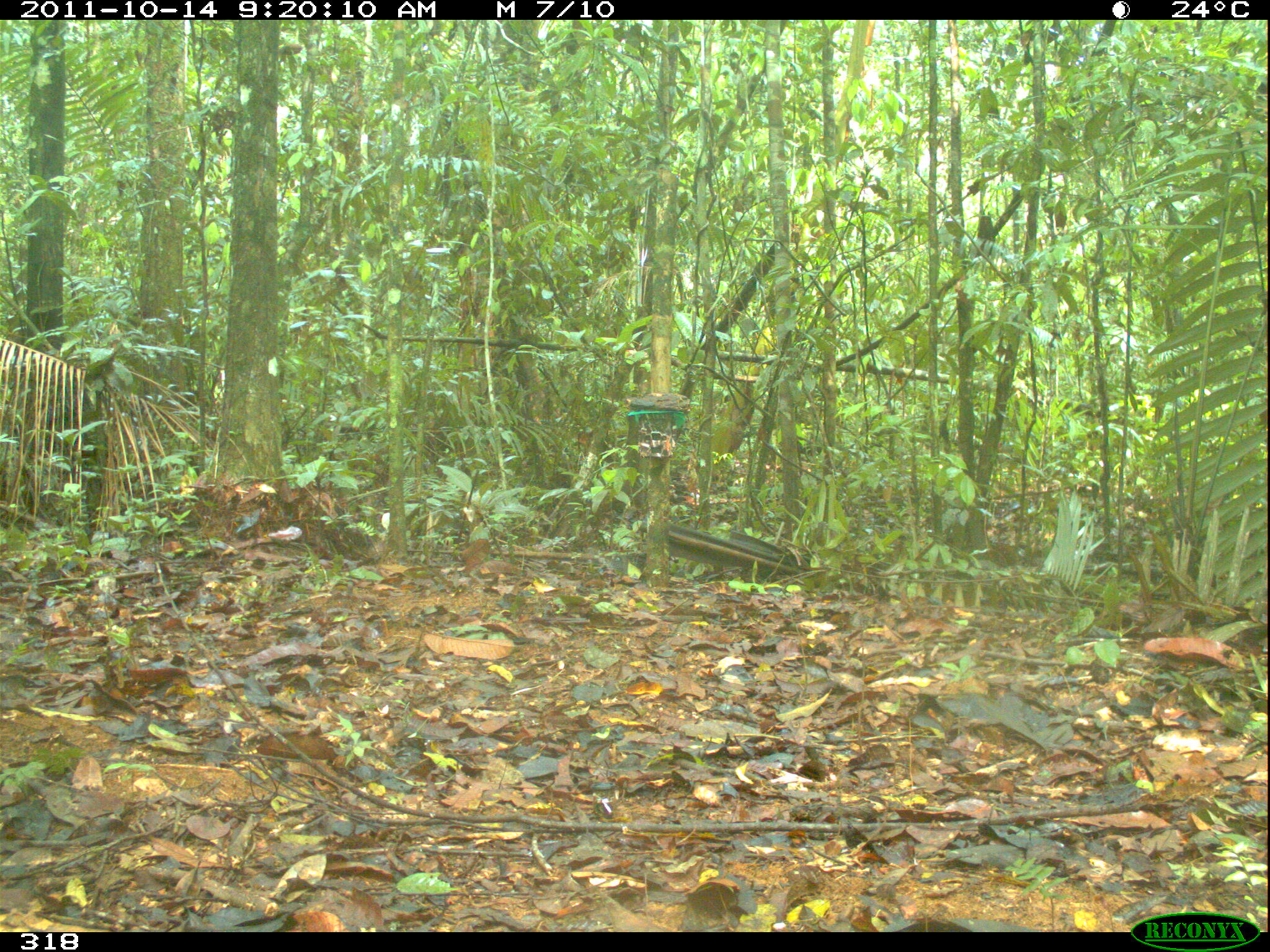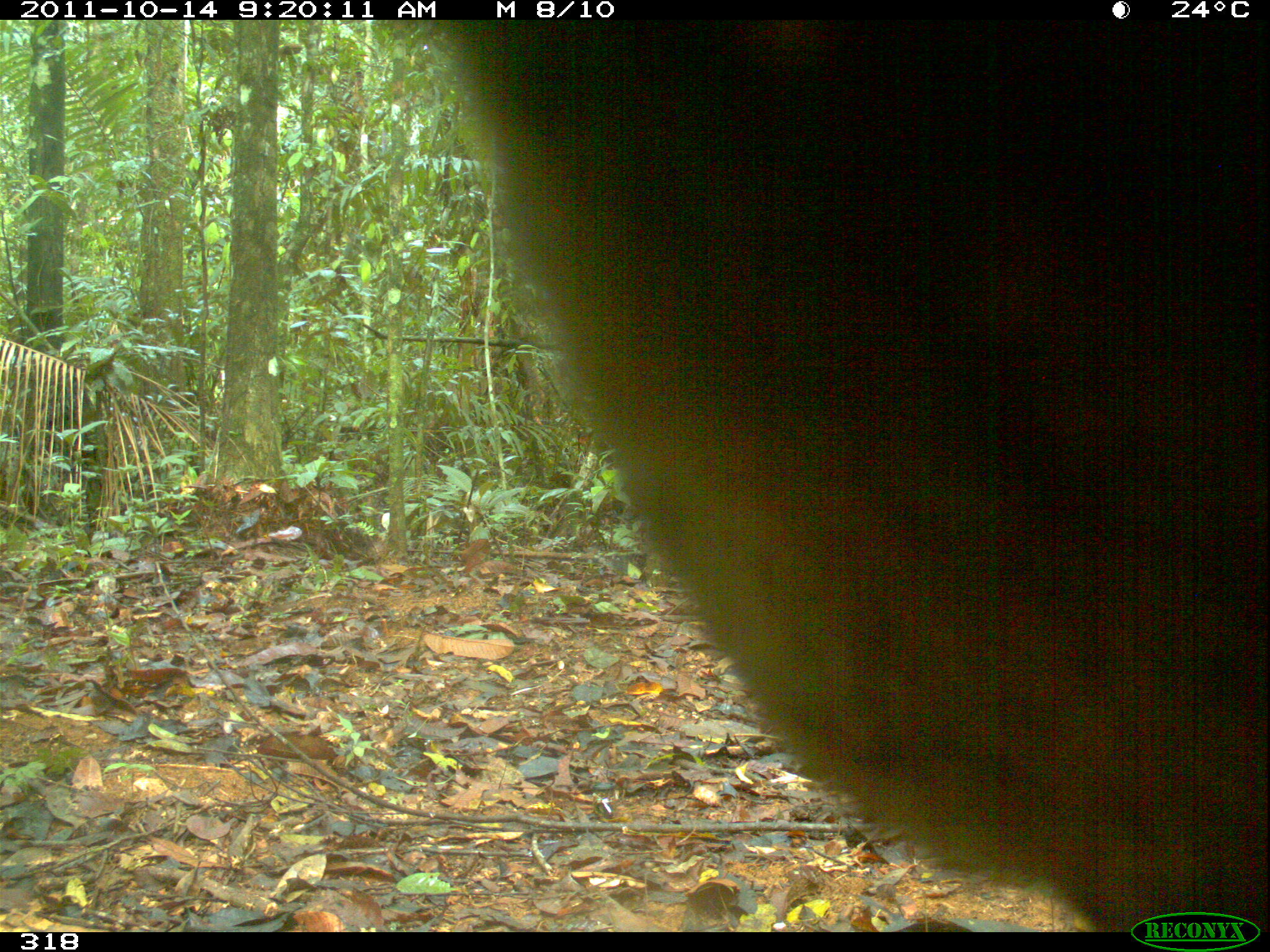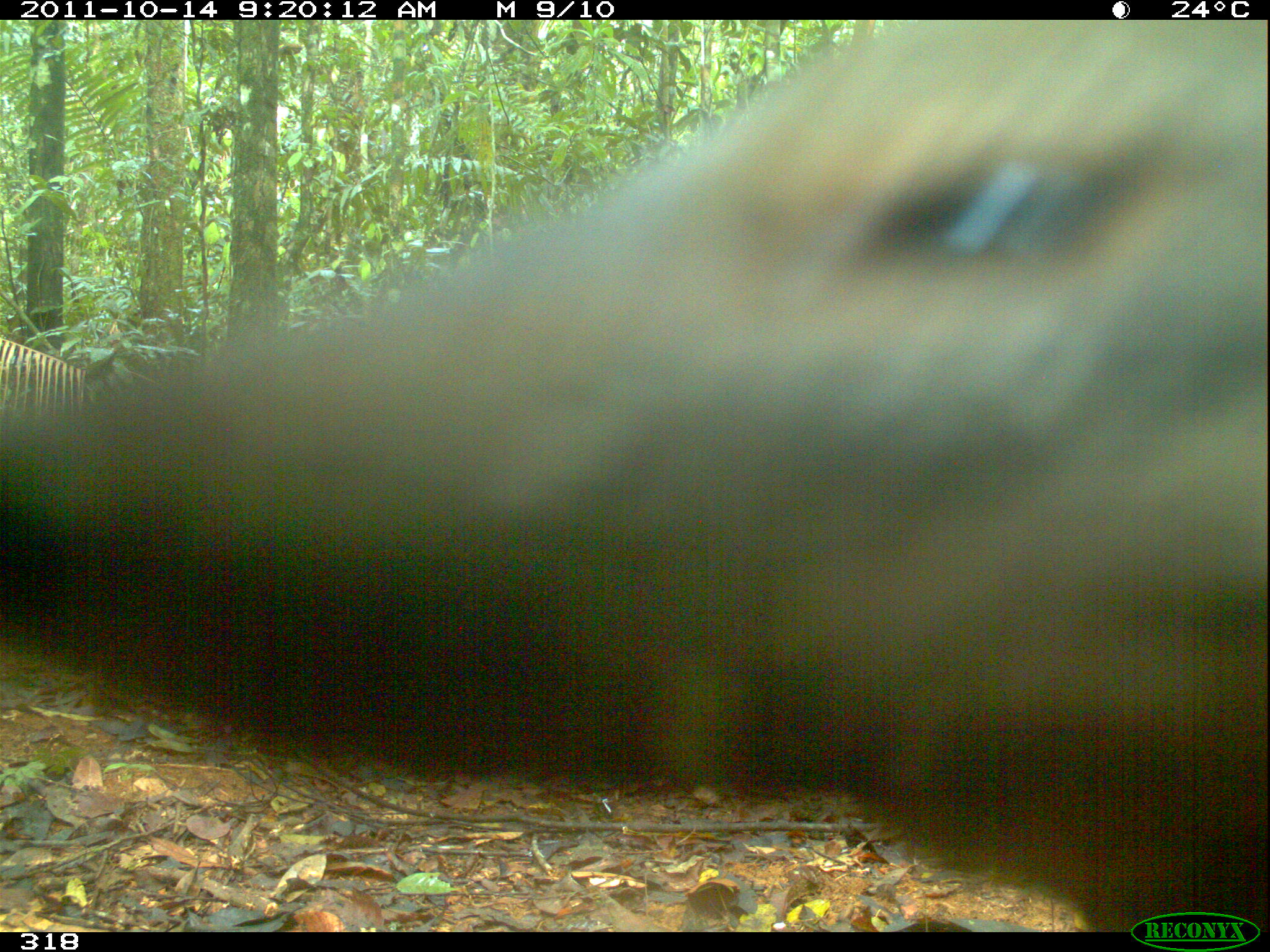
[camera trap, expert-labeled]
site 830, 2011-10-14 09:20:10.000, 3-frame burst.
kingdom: Animalia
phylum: Chordata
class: Mammalia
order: Carnivora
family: Canidae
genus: Atelocynus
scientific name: Atelocynus microtis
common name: short-eared dog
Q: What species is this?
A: Atelocynus microtis (short-eared dog).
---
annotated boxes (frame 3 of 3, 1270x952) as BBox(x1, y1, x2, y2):
atelocynus microtis: BBox(0, 19, 1268, 932)